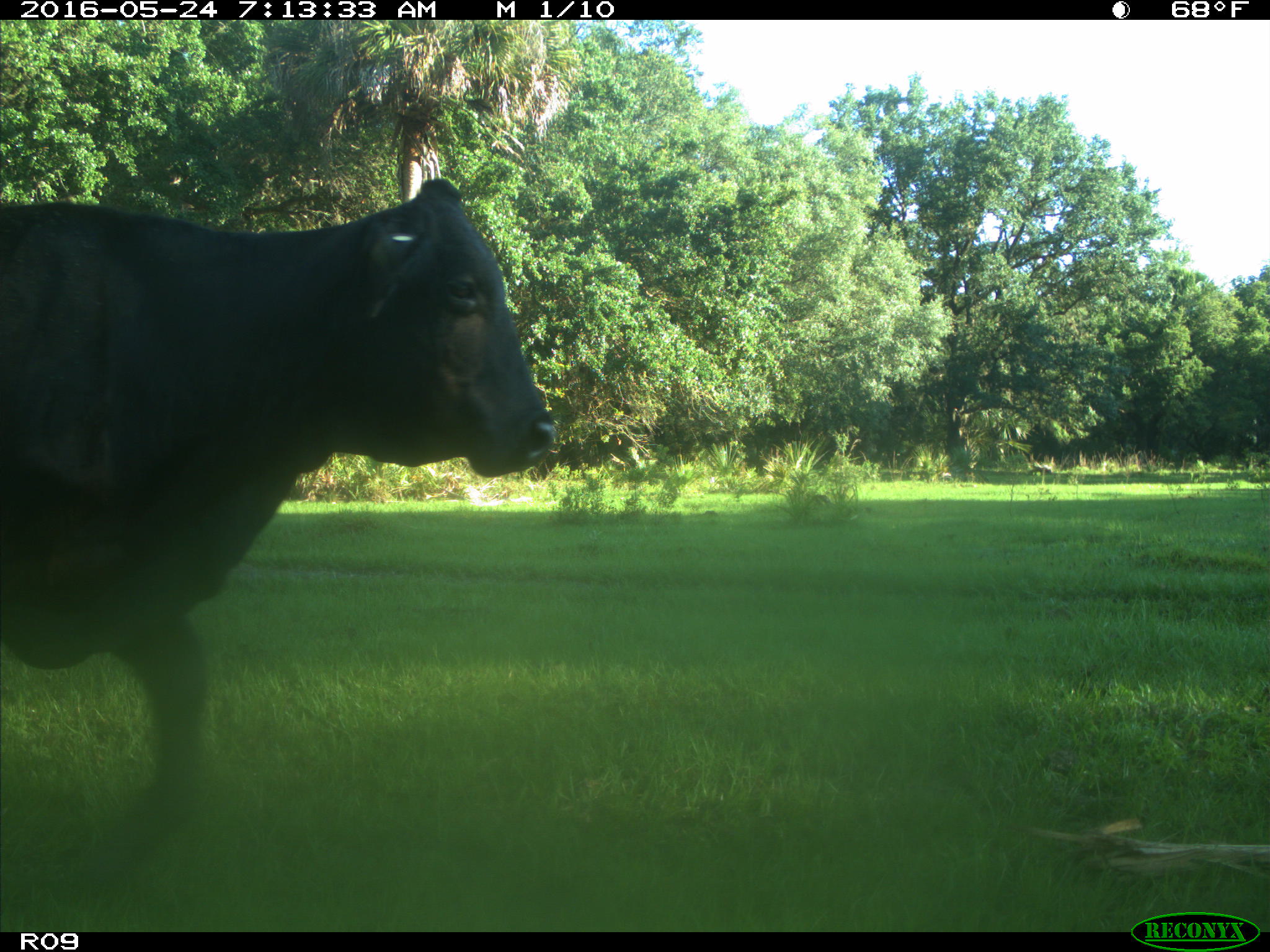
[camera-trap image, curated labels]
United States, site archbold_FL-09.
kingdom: Animalia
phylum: Chordata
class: Mammalia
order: Artiodactyla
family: Bovidae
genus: Bos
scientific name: Bos taurus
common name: domestic cow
Bos taurus (domestic cow).